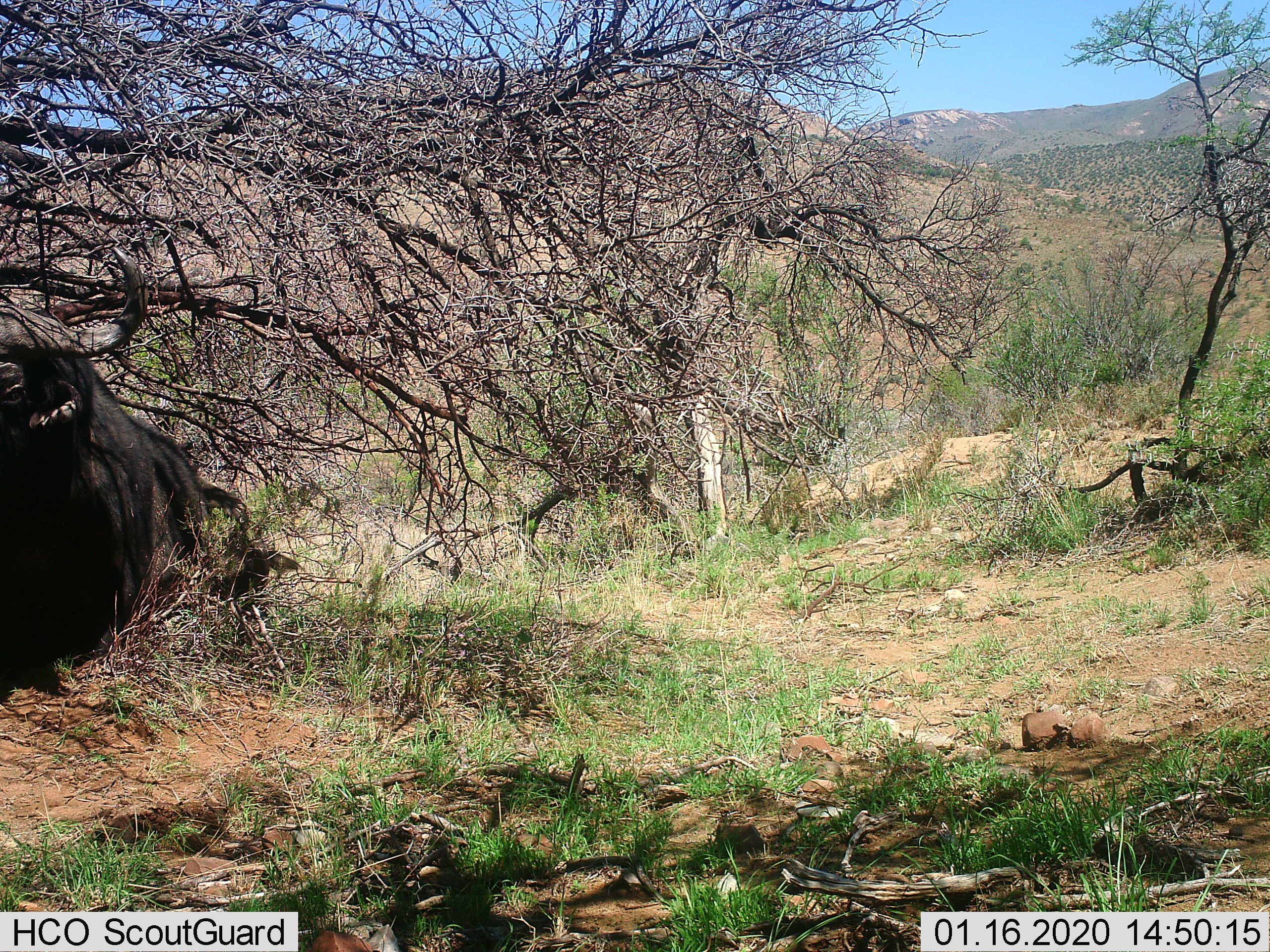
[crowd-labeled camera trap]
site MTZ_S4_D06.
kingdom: Animalia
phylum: Chordata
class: Mammalia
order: Artiodactyla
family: Bovidae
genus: Syncerus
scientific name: Syncerus caffer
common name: african buffalo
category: buffalo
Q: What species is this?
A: Buffalo (african buffalo) (Syncerus caffer).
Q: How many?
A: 1.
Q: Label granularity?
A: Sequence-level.